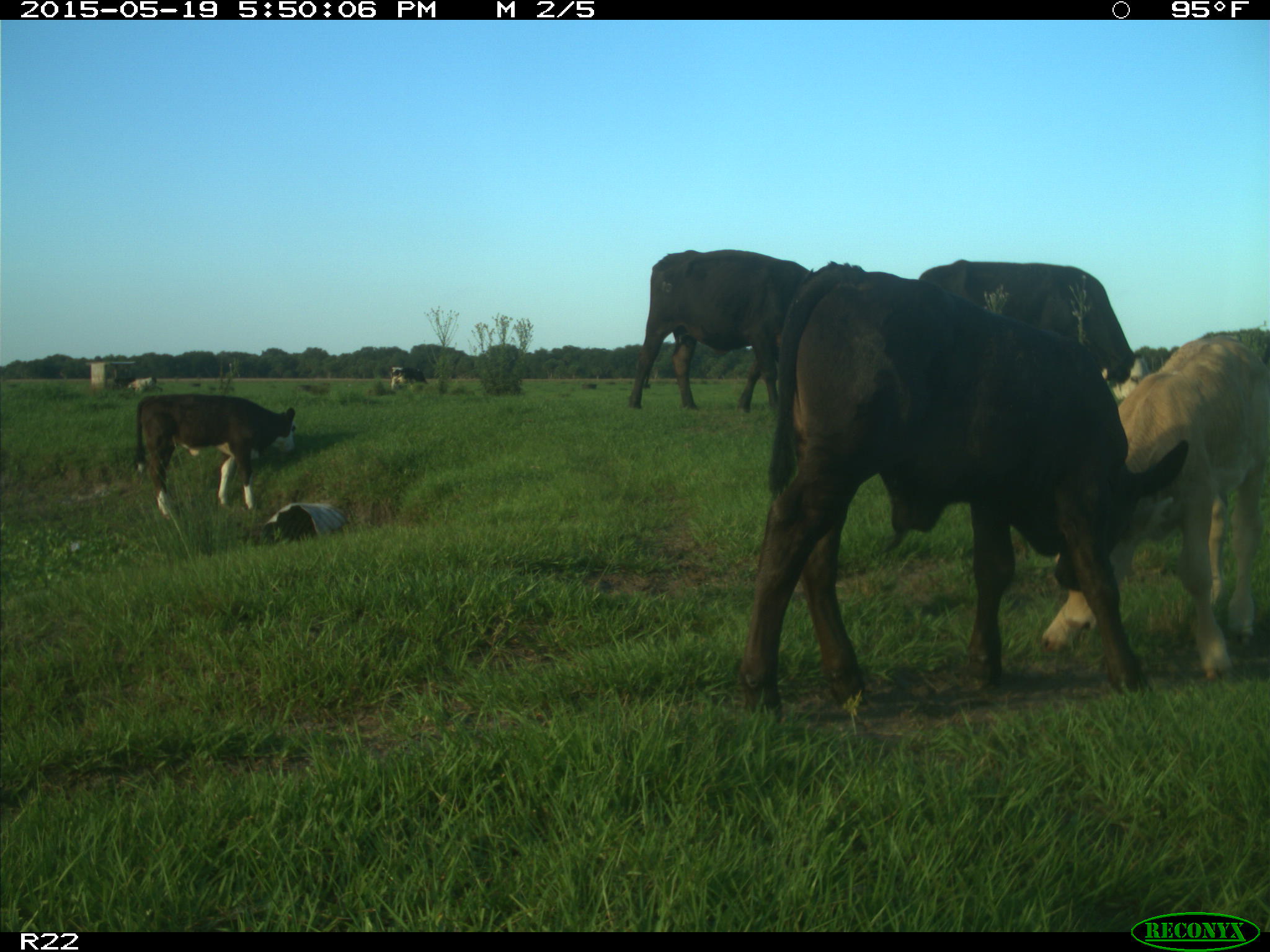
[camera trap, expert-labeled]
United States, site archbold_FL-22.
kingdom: Animalia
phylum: Chordata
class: Mammalia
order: Artiodactyla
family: Bovidae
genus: Bos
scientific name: Bos taurus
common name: domestic cow